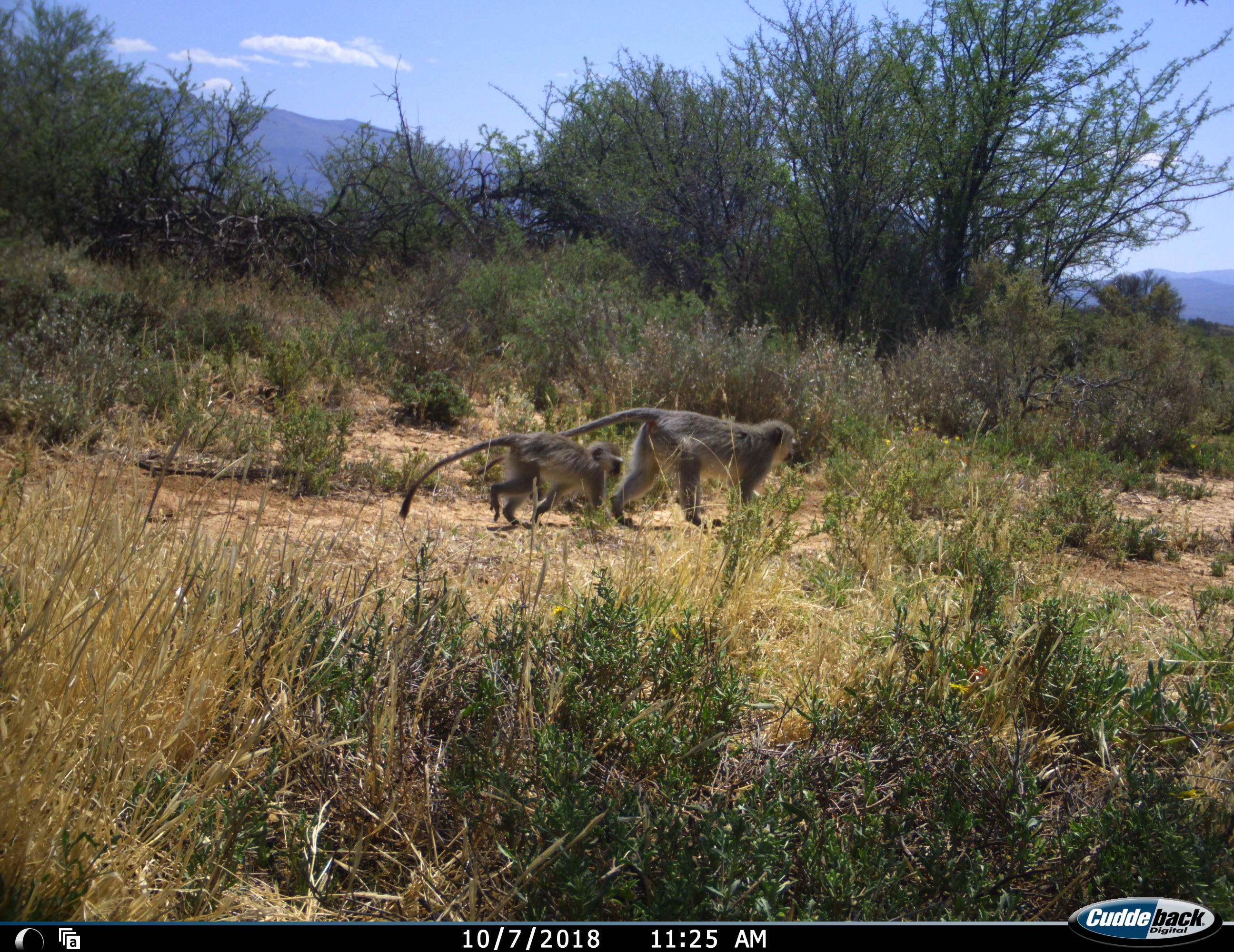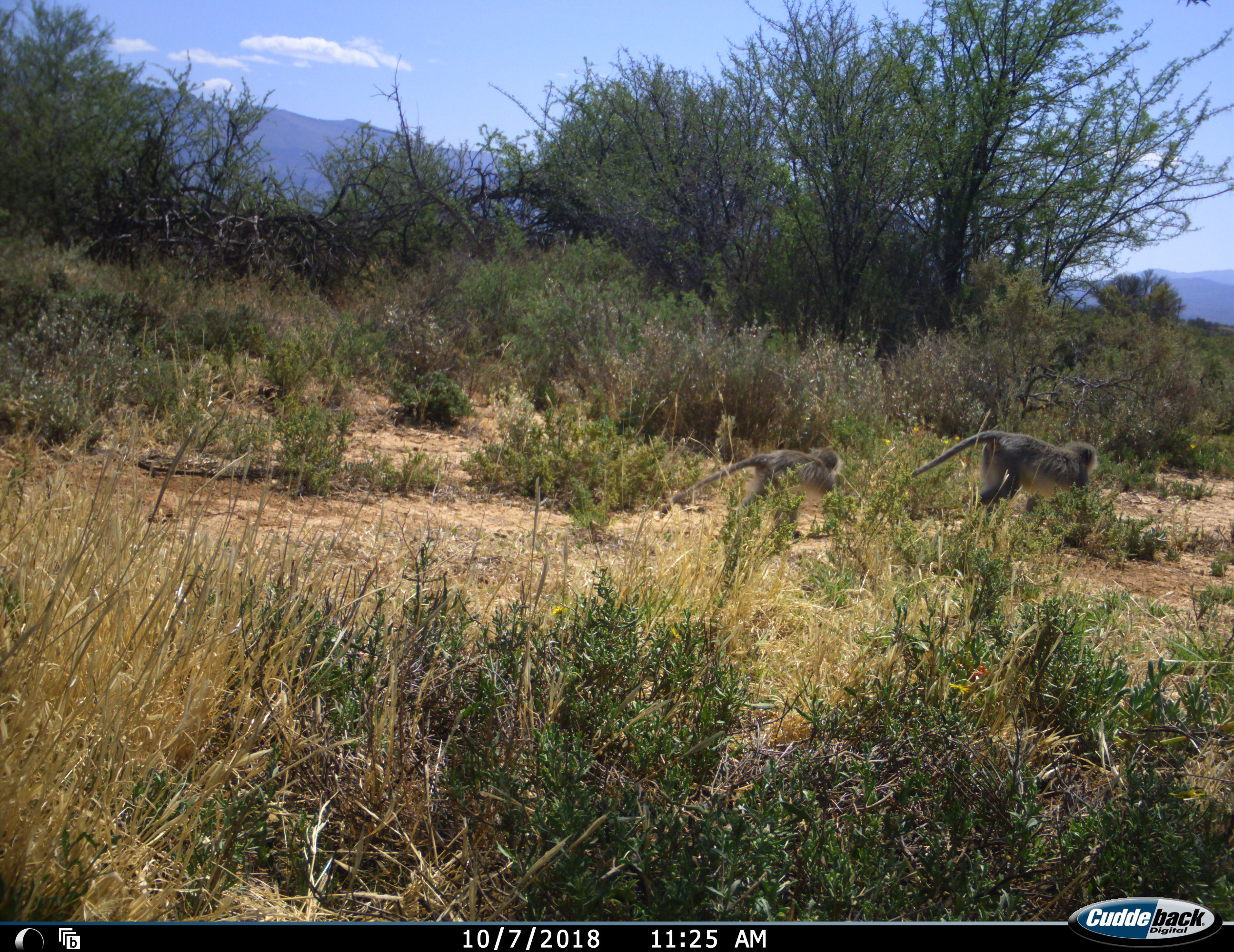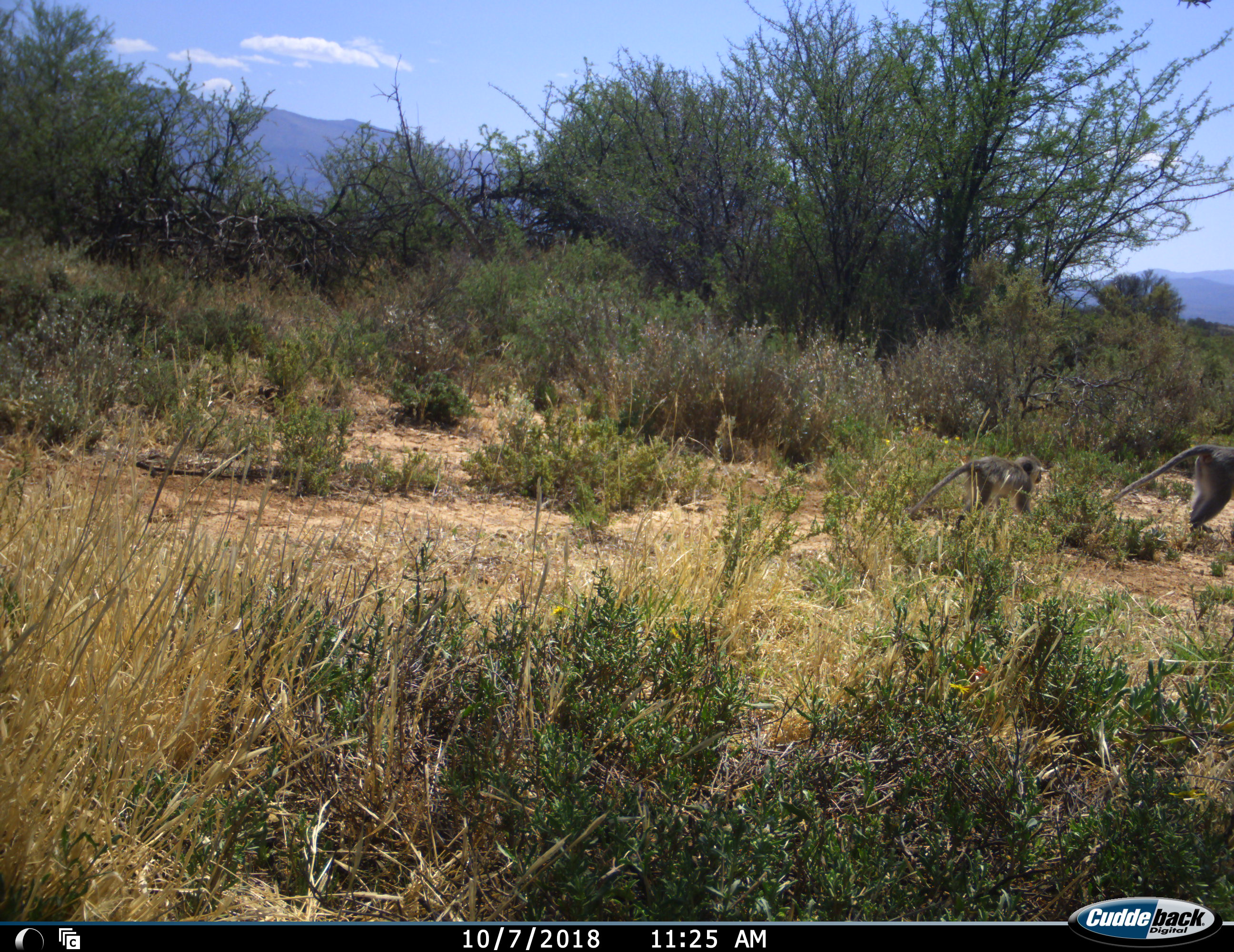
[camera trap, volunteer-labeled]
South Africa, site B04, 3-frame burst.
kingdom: Animalia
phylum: Chordata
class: Mammalia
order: Primates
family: Cercopithecidae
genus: Chlorocebus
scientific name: Chlorocebus pygerythrus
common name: vervet monkey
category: monkeyvervet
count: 2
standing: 0%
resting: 0%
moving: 100%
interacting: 0%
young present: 62%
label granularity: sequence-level